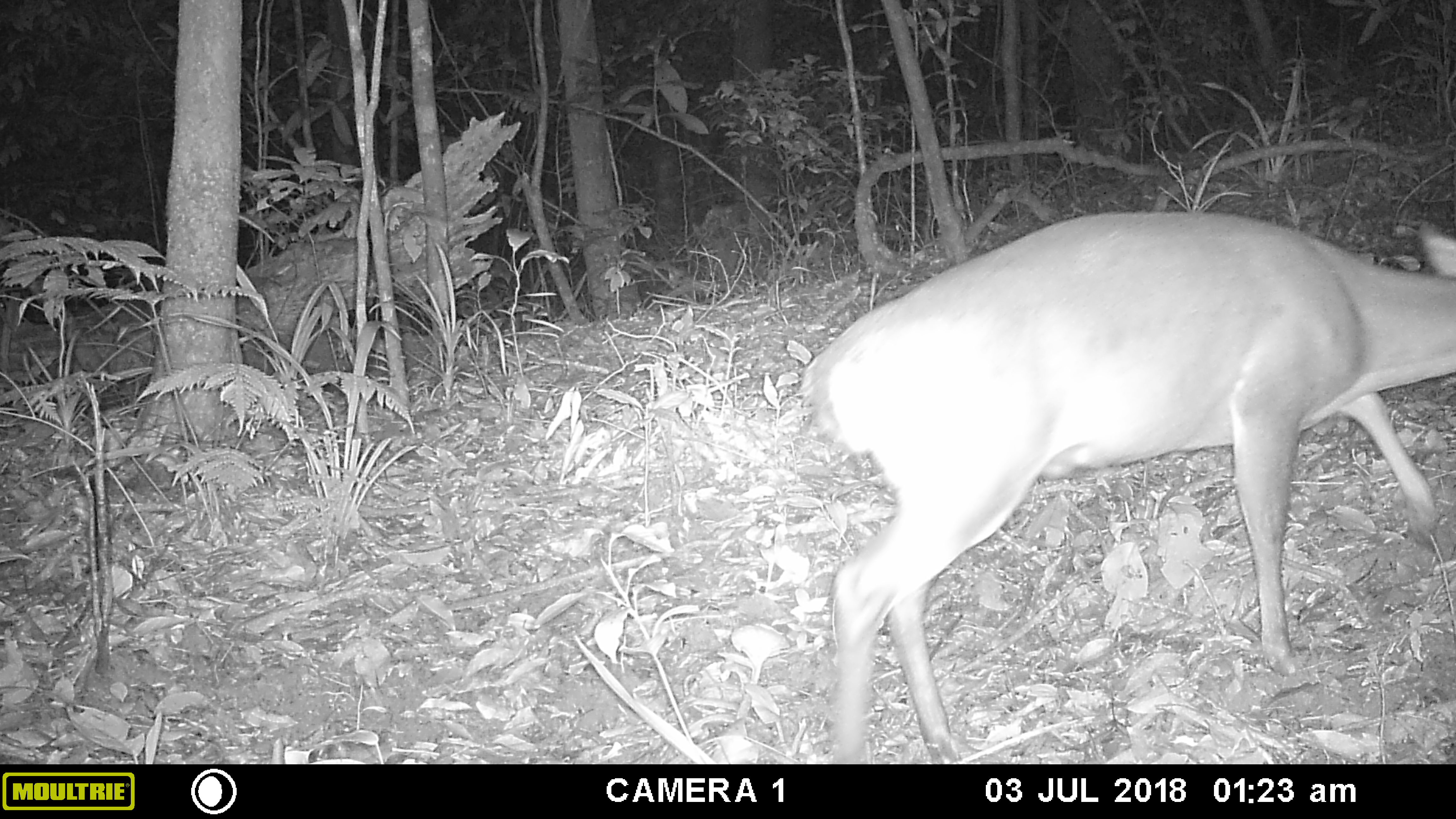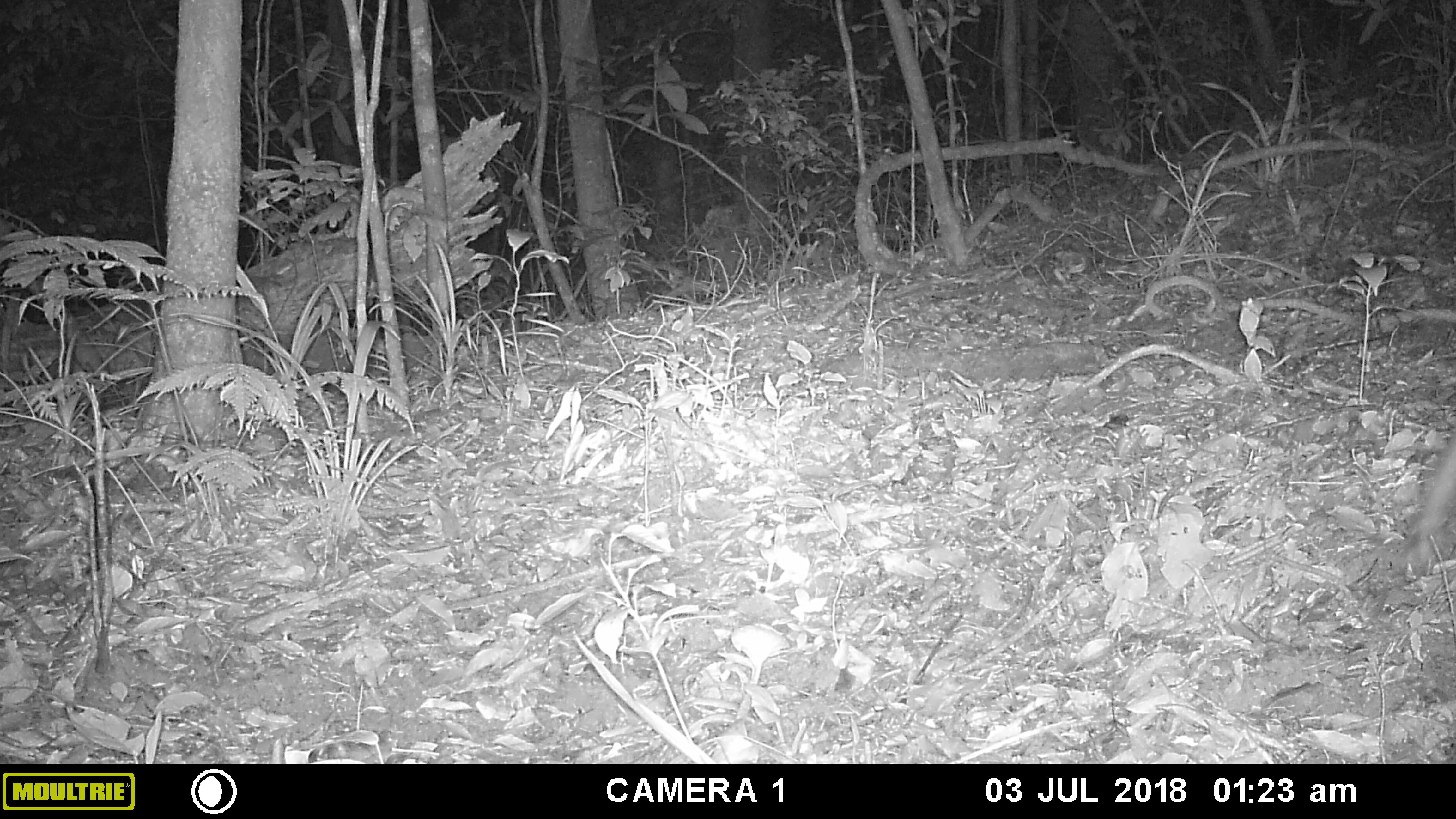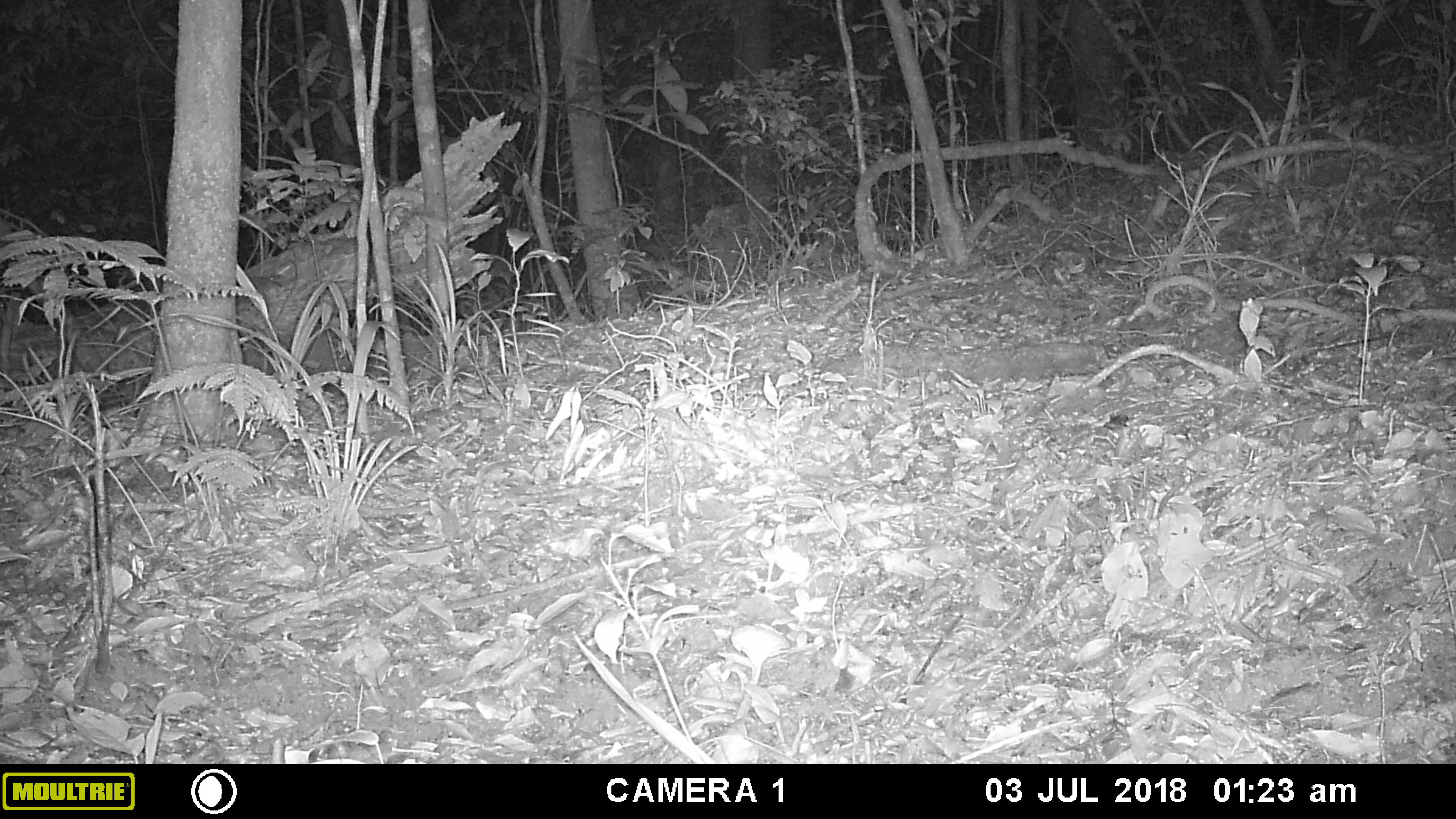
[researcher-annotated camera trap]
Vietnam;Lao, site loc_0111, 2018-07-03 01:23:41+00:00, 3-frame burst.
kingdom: Animalia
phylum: Chordata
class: Mammalia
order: Artiodactyla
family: Cervidae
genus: Muntiacus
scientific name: Muntiacus vuquangensis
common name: large-antlered muntjac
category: large antlered muntjac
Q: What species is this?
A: Large antlered muntjac (large-antlered muntjac) (Muntiacus vuquangensis).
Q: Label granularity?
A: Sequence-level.